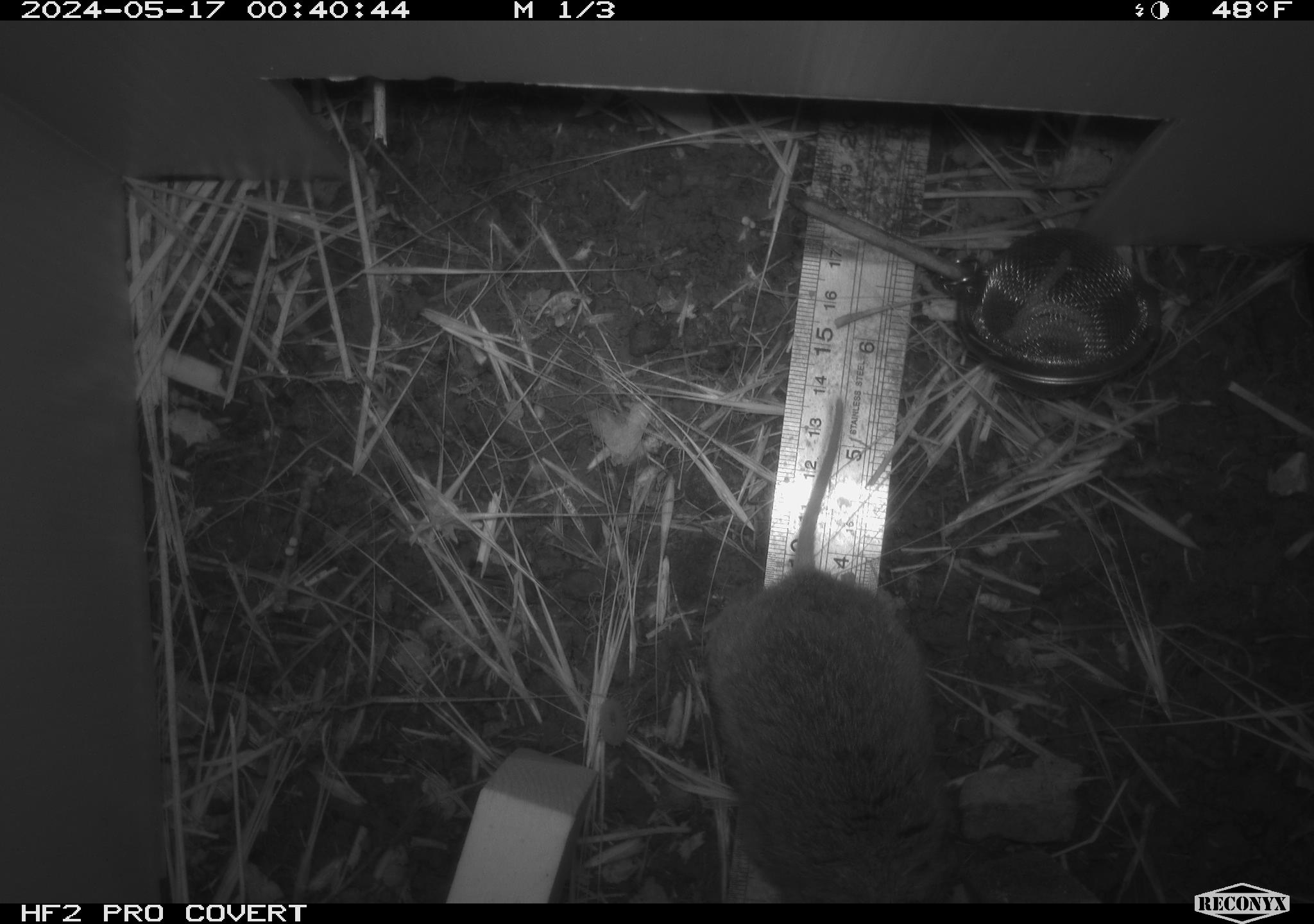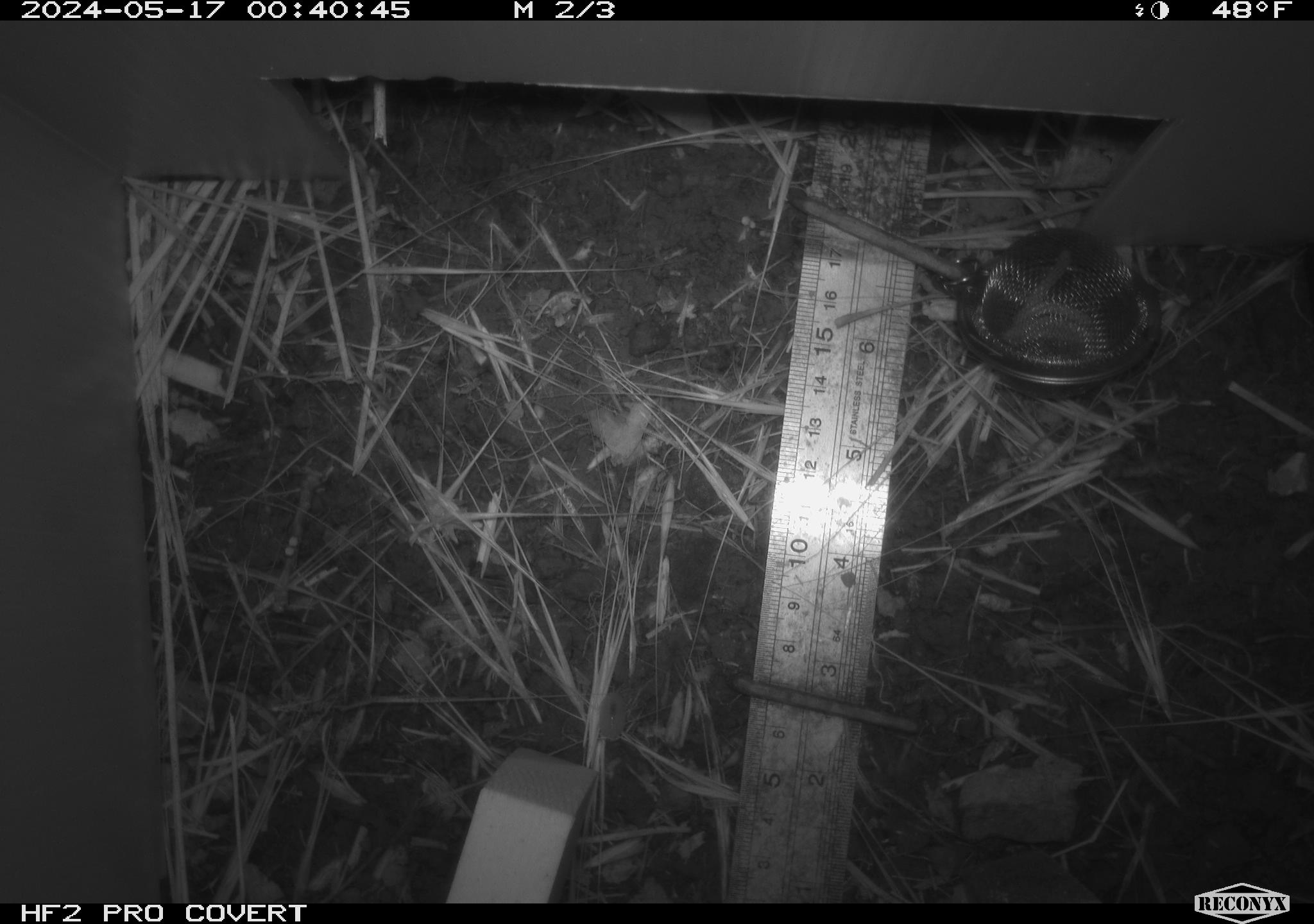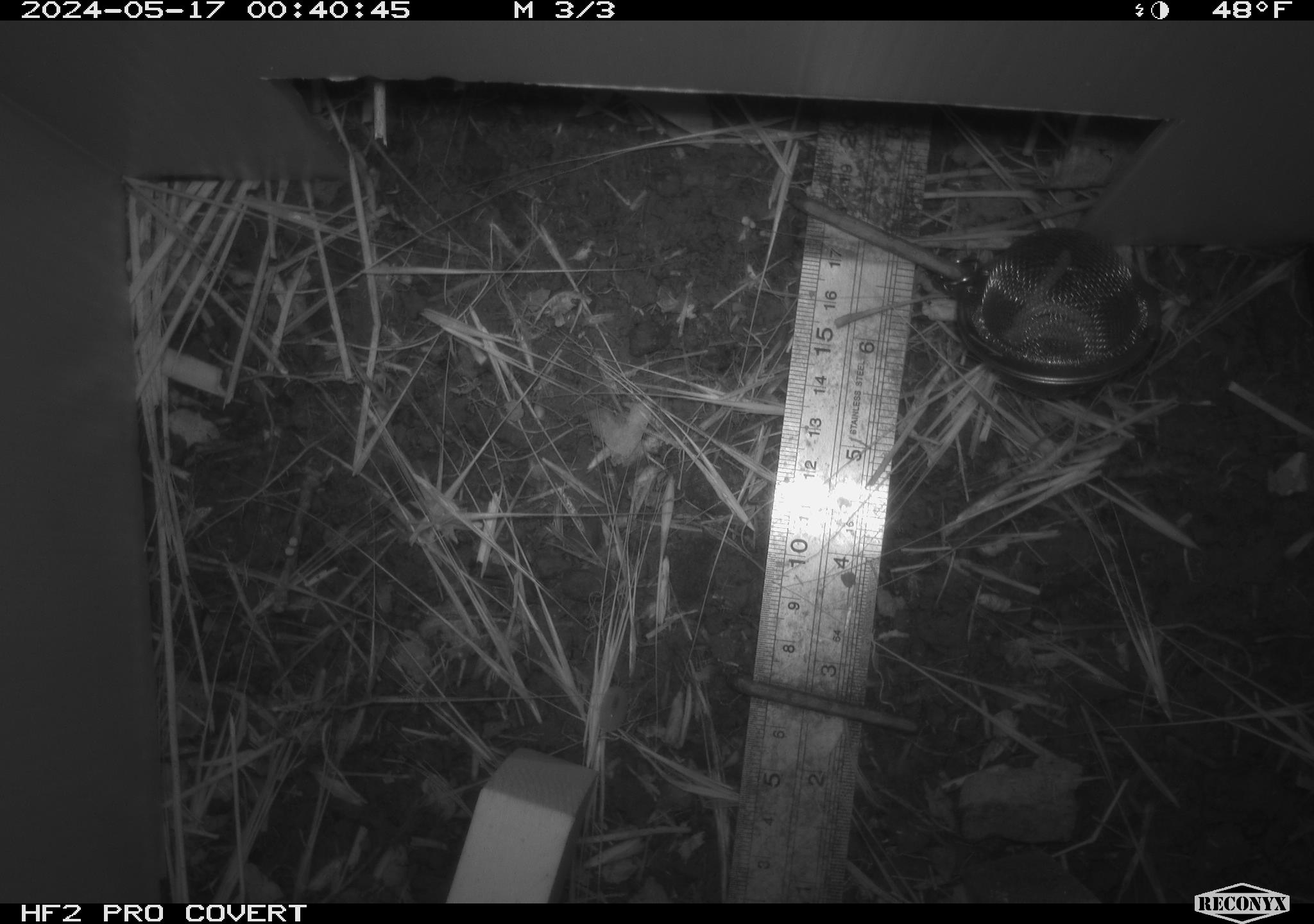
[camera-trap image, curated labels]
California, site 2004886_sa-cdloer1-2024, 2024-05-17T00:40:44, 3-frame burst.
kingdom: Animalia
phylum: Chordata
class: Mammalia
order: Rodentia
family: Cricetidae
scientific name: Arvicolinae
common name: voles, lemmings, and muskrats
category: arvicolinae subfamily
Arvicolinae subfamily (voles, lemmings, and muskrats) (Arvicolinae).